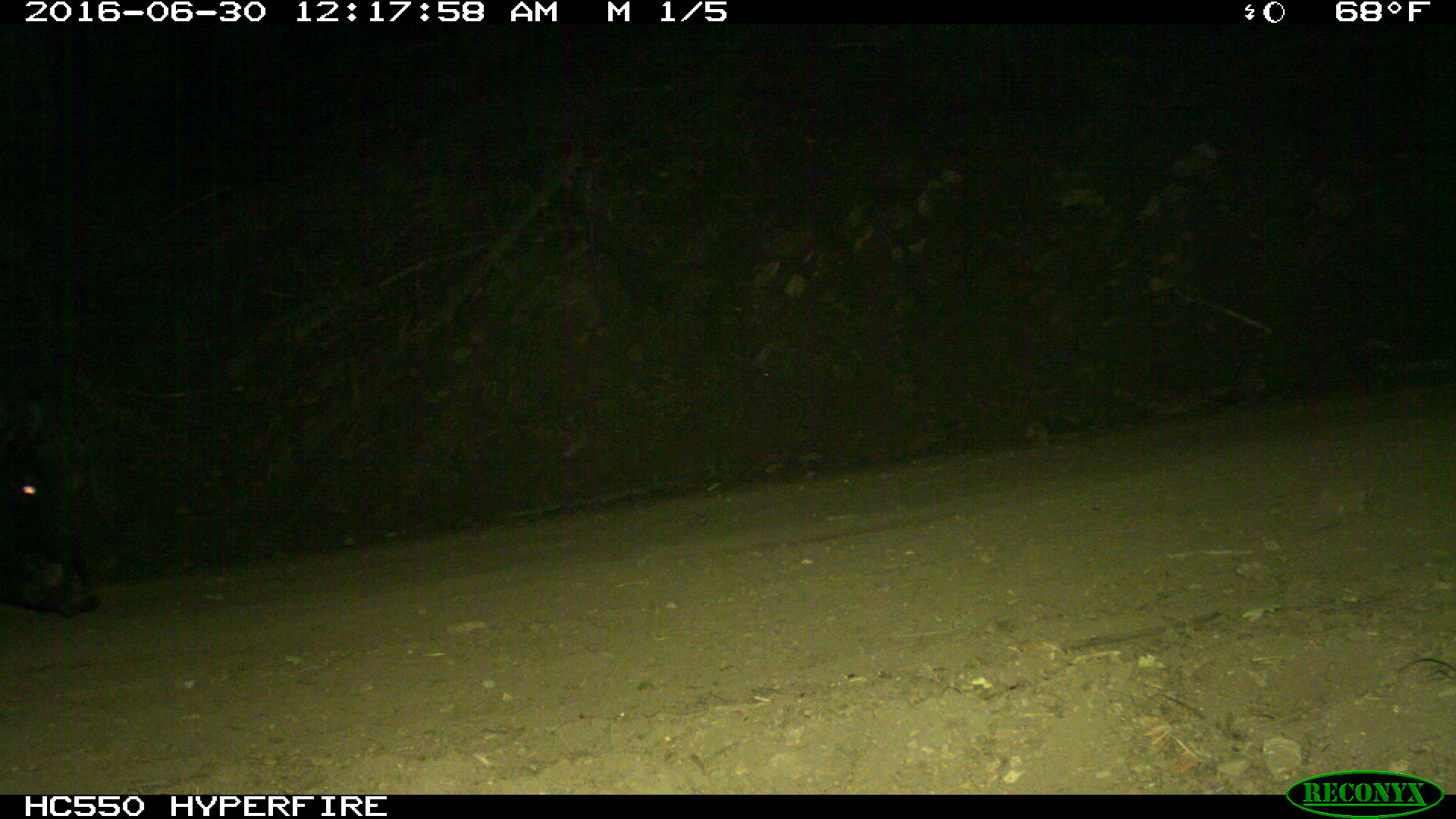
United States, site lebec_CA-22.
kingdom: Animalia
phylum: Chordata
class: Mammalia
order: Artiodactyla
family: Suidae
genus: Sus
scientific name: Sus scrofa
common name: wild boar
Sus scrofa (wild boar).